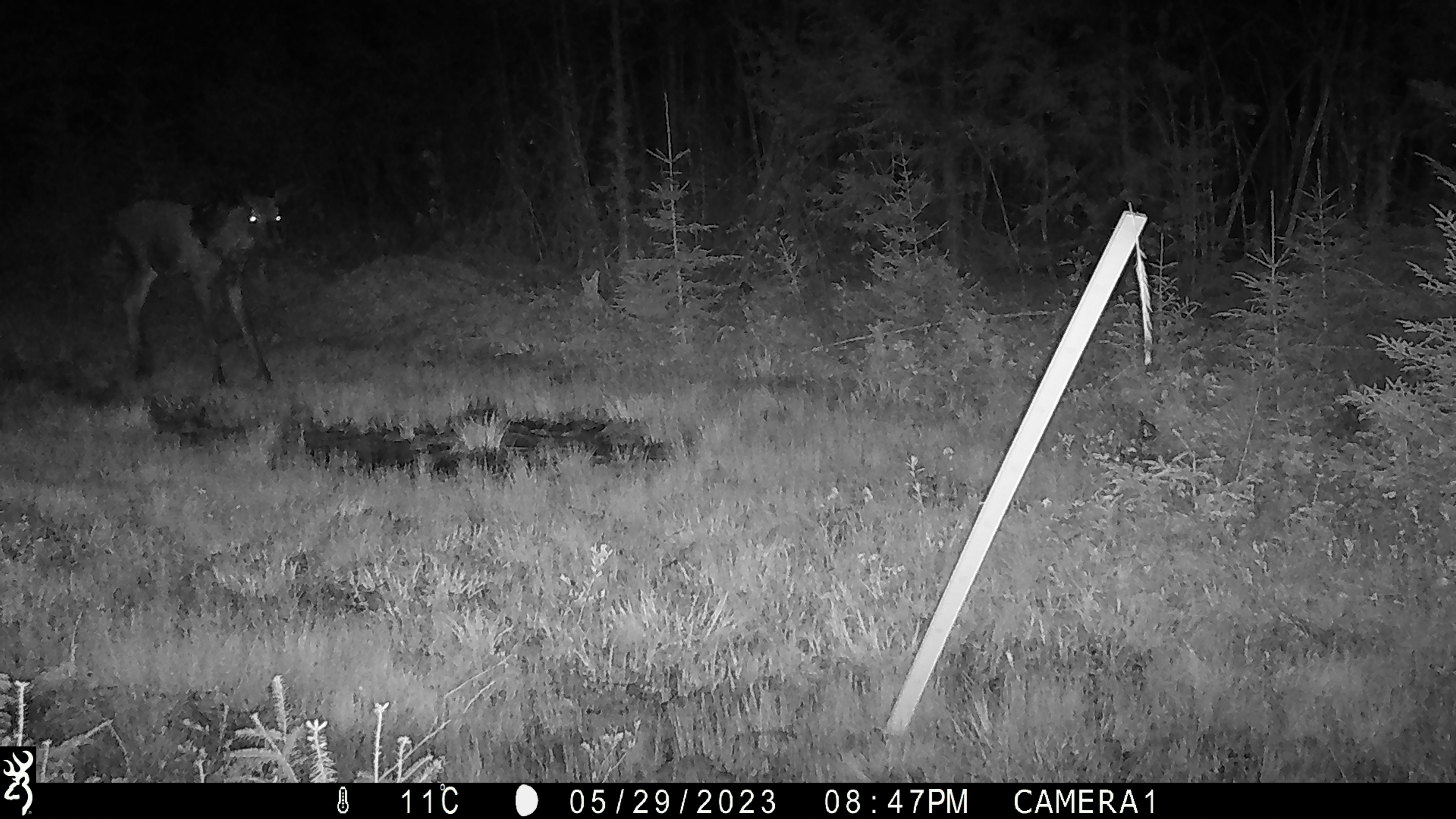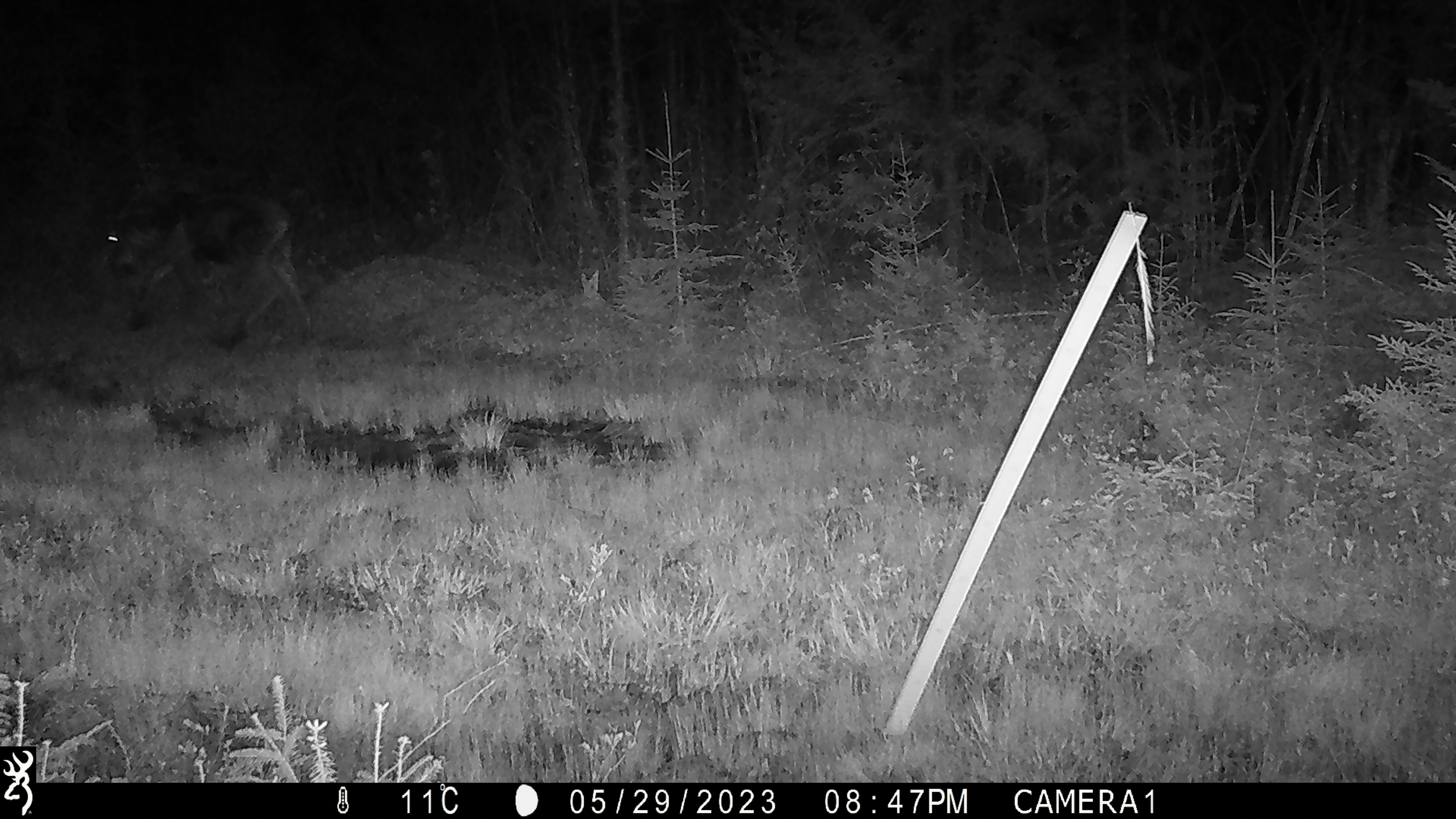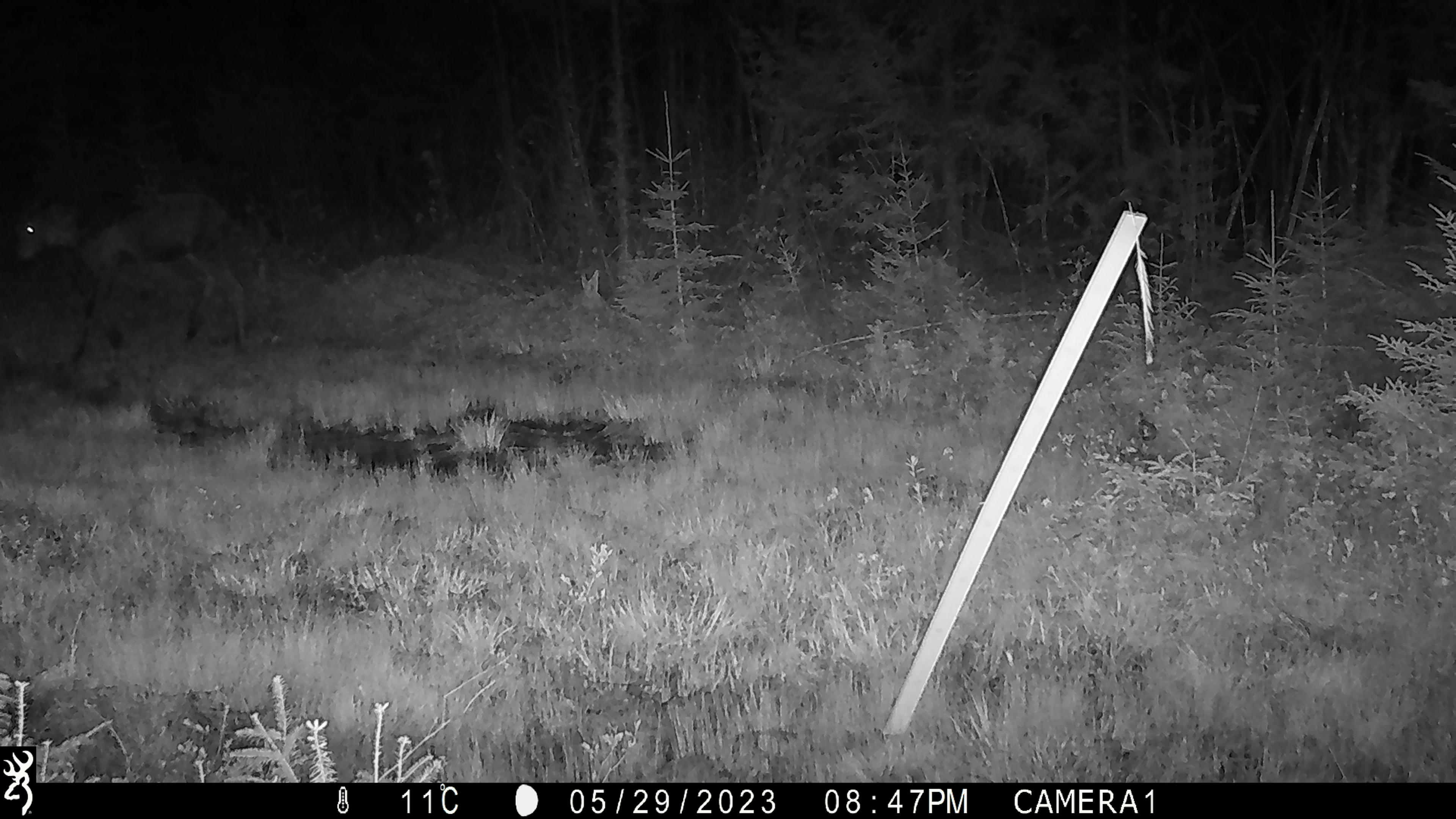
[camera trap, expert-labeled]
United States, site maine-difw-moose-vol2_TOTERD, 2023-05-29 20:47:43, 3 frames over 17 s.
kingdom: Animalia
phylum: Chordata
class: Mammalia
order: Artiodactyla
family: Cervidae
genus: Alces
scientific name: Alces alces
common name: moose